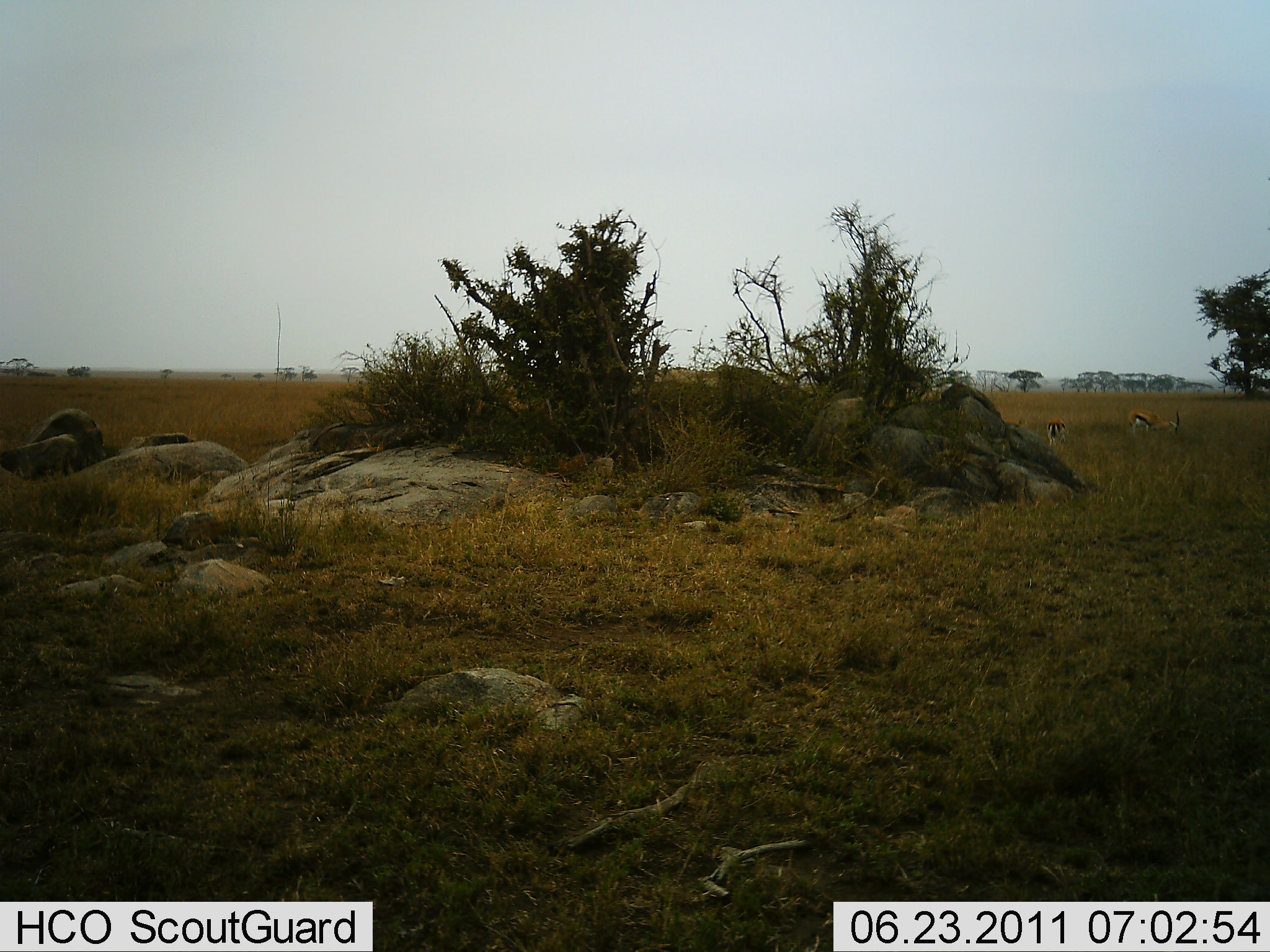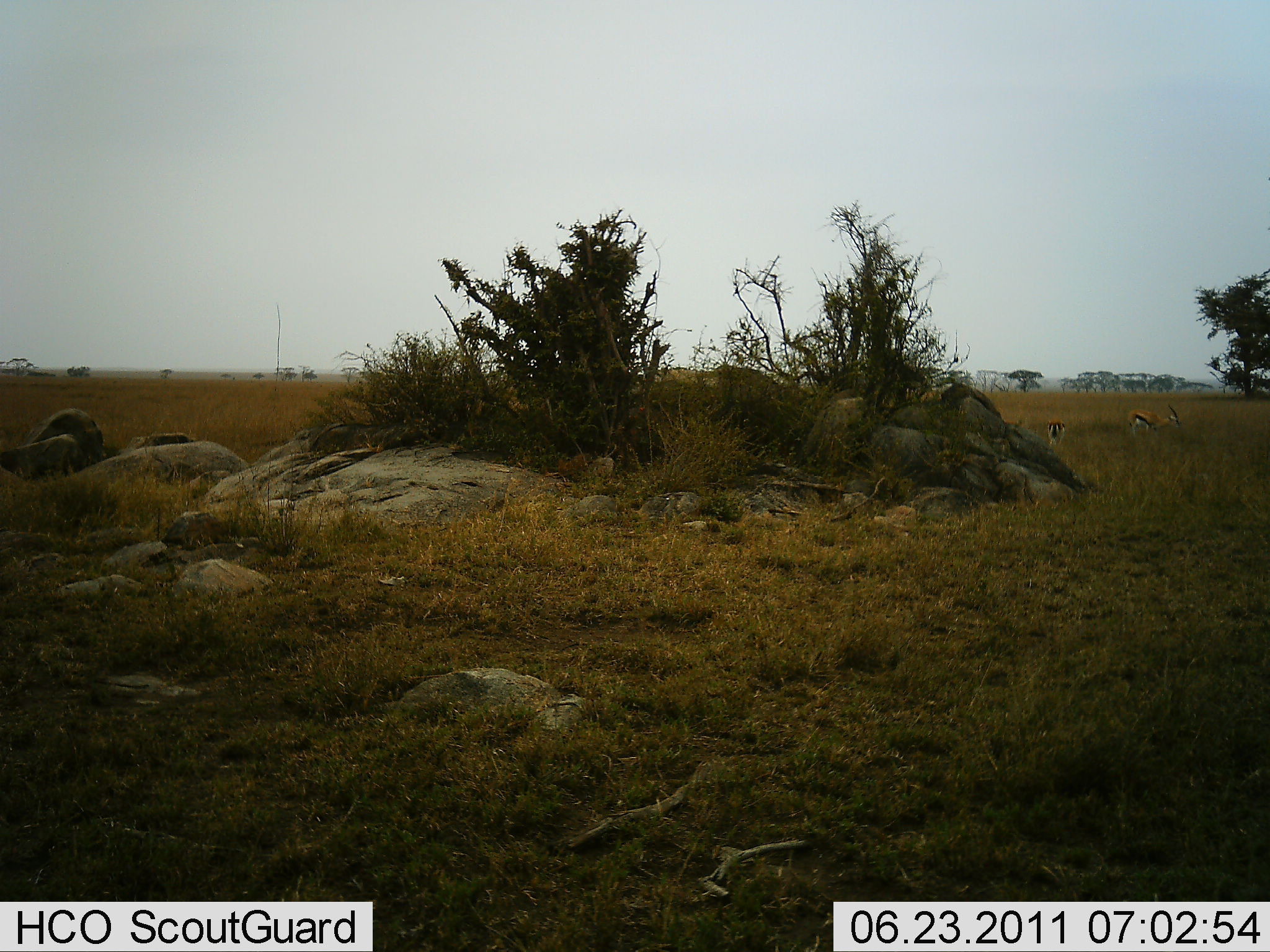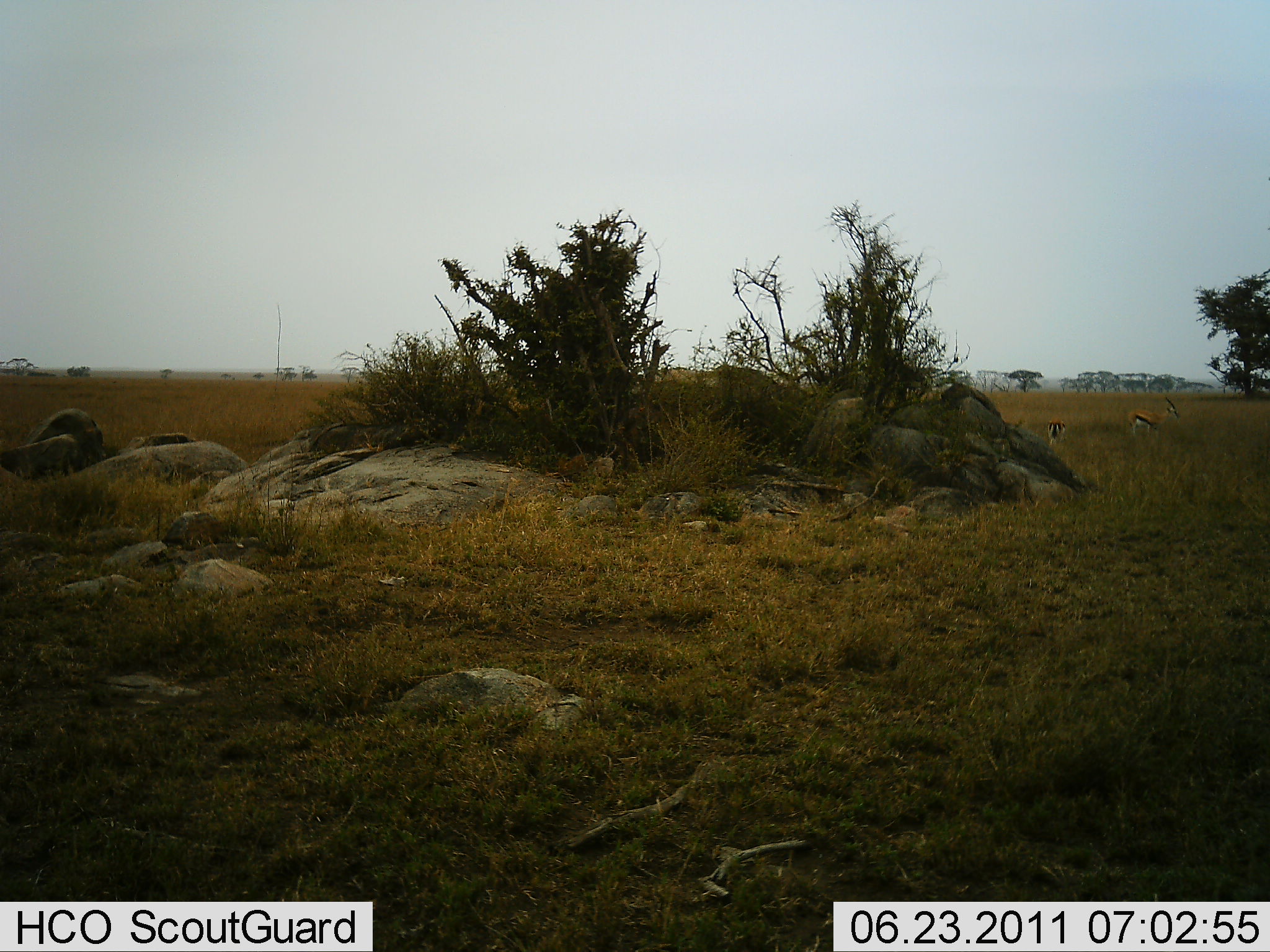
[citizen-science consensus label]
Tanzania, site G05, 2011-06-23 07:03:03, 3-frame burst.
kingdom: Animalia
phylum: Chordata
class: Mammalia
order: Artiodactyla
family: Bovidae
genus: Eudorcas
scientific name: Eudorcas thomsonii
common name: thomson's gazelle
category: gazellethomsons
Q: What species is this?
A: Gazellethomsons (thomson's gazelle) (Eudorcas thomsonii).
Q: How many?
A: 2.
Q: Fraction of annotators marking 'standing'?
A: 50%.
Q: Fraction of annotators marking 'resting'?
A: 0%.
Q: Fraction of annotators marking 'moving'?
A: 0%.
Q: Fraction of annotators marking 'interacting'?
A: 0%.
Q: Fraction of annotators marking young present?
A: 0%.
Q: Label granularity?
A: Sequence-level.